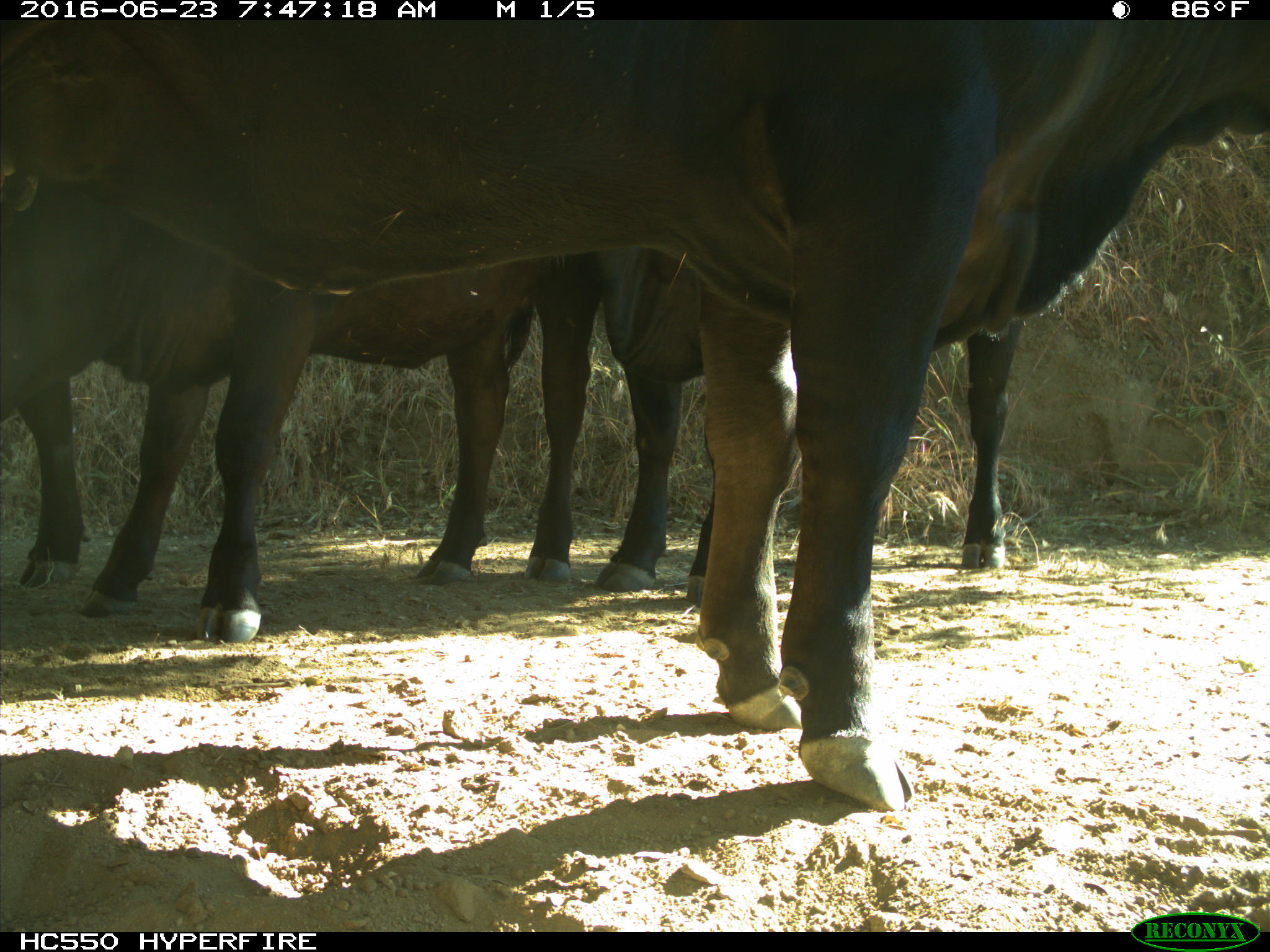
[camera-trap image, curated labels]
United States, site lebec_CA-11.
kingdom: Animalia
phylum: Chordata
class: Mammalia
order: Artiodactyla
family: Bovidae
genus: Bos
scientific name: Bos taurus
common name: domestic cow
Bos taurus (domestic cow).